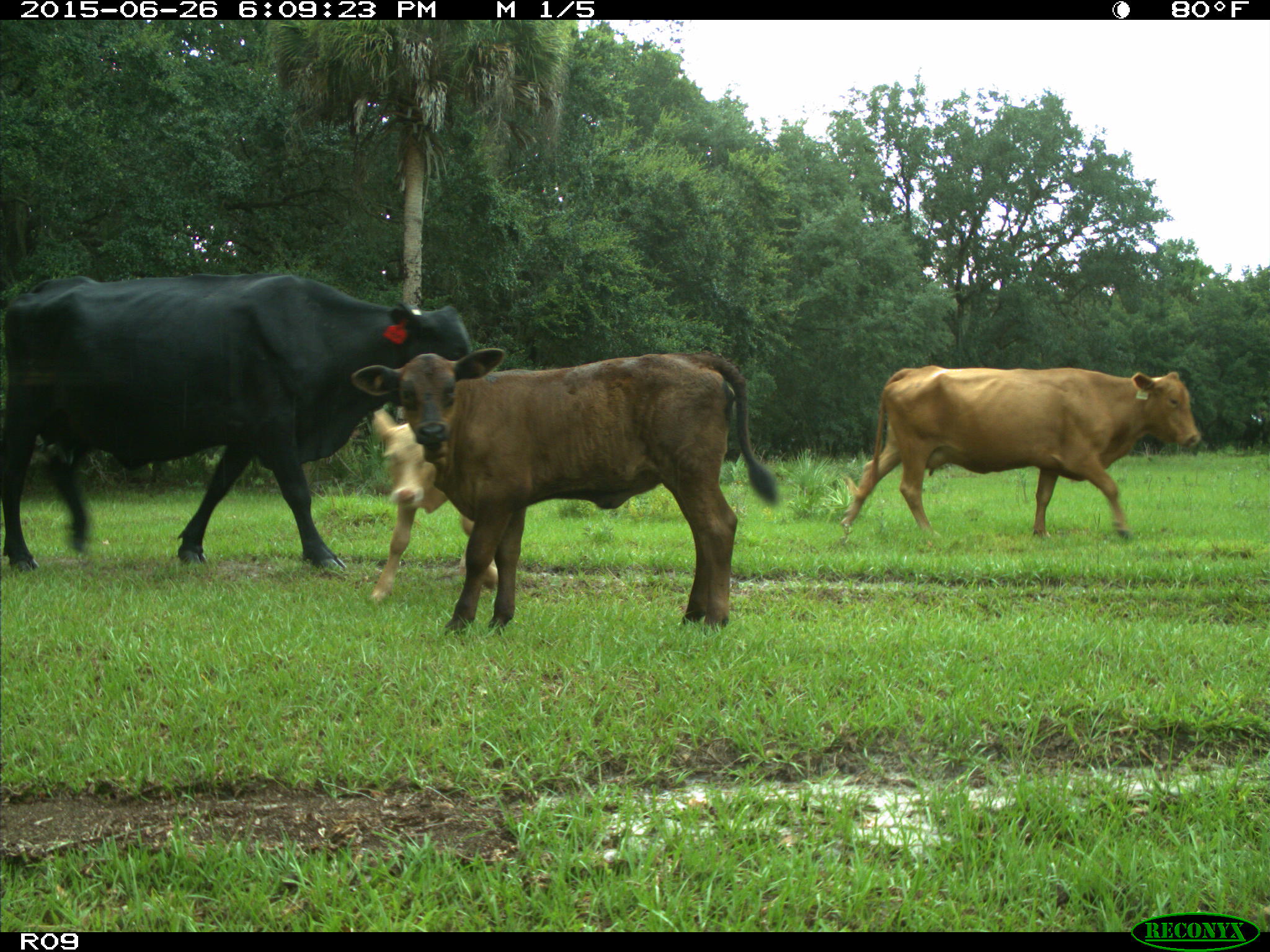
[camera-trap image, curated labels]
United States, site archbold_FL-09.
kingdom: Animalia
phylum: Chordata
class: Mammalia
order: Artiodactyla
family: Bovidae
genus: Bos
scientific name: Bos taurus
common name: domestic cow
Bos taurus (domestic cow).